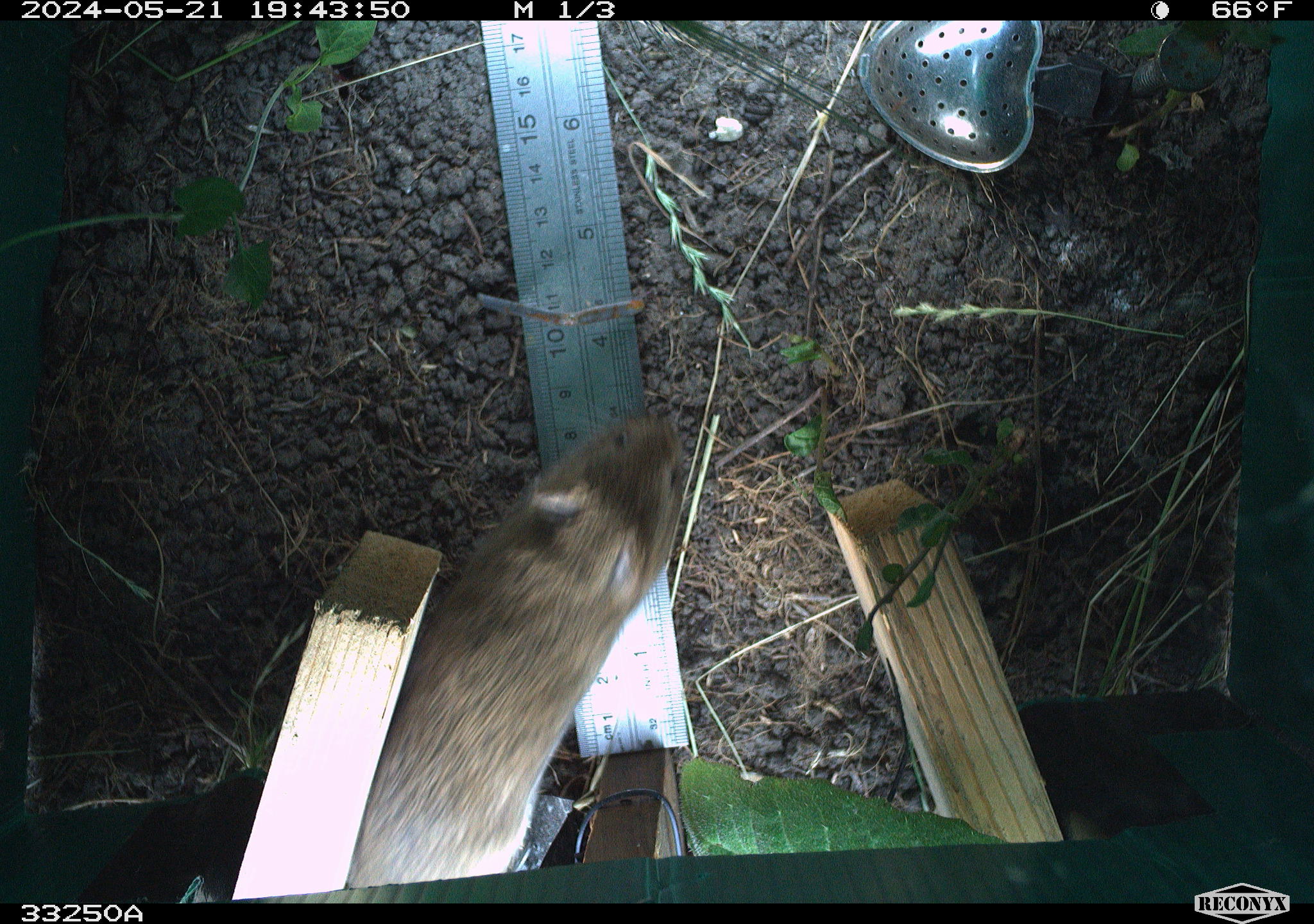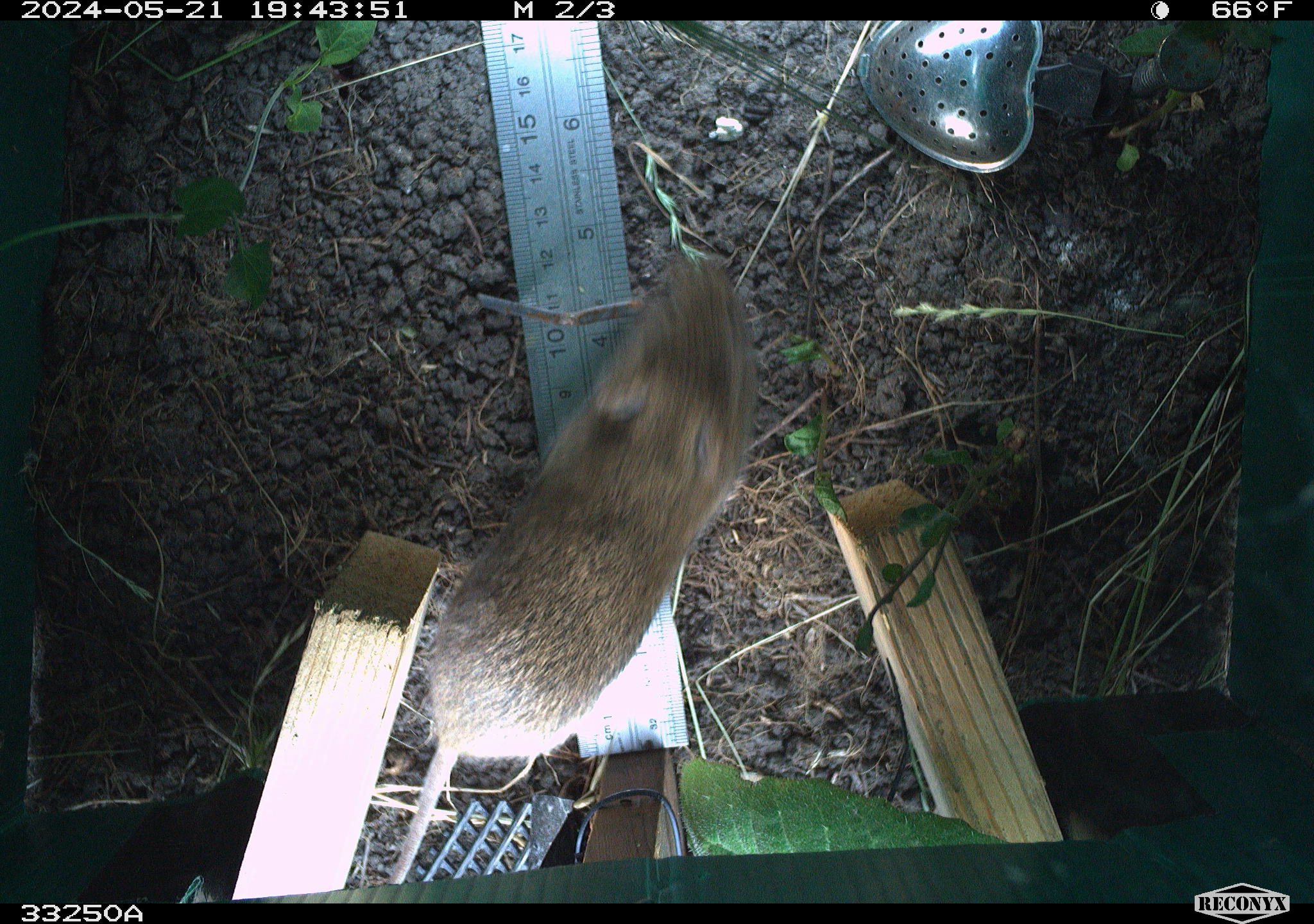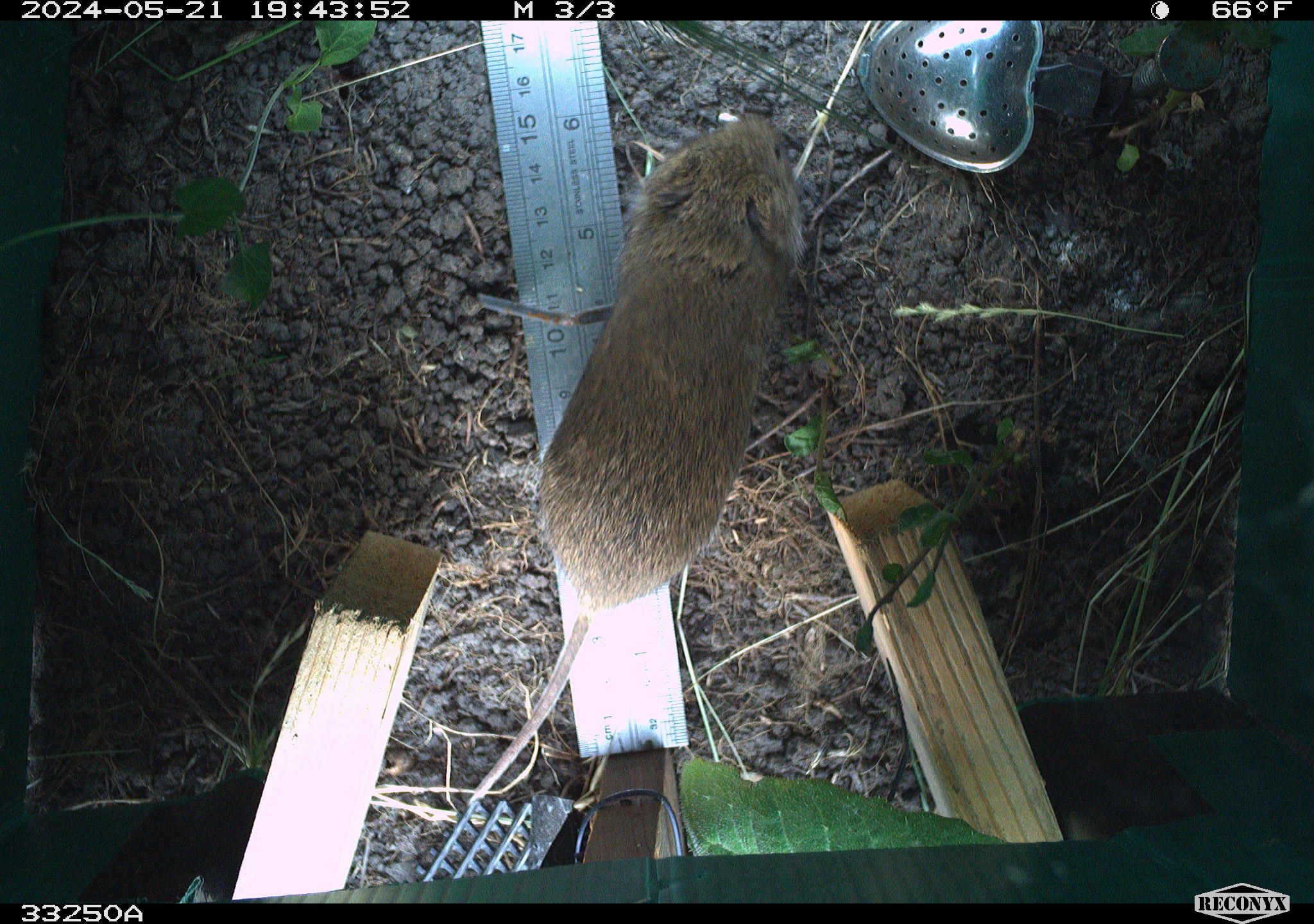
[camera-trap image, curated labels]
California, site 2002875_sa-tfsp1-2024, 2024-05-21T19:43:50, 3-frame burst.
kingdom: Animalia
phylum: Chordata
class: Mammalia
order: Rodentia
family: Cricetidae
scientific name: Arvicolinae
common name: voles, lemmings, and muskrats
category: arvicolinae subfamily